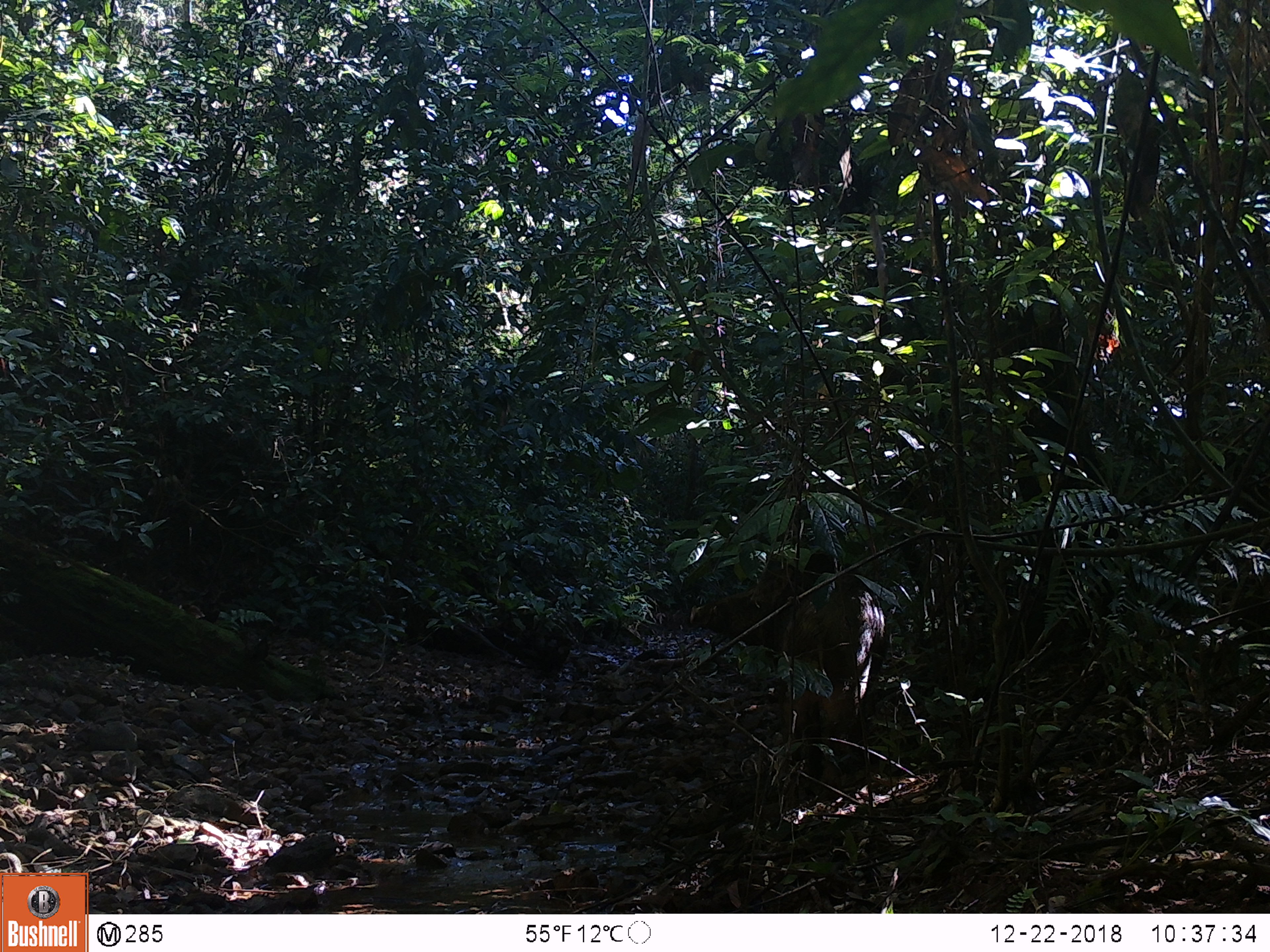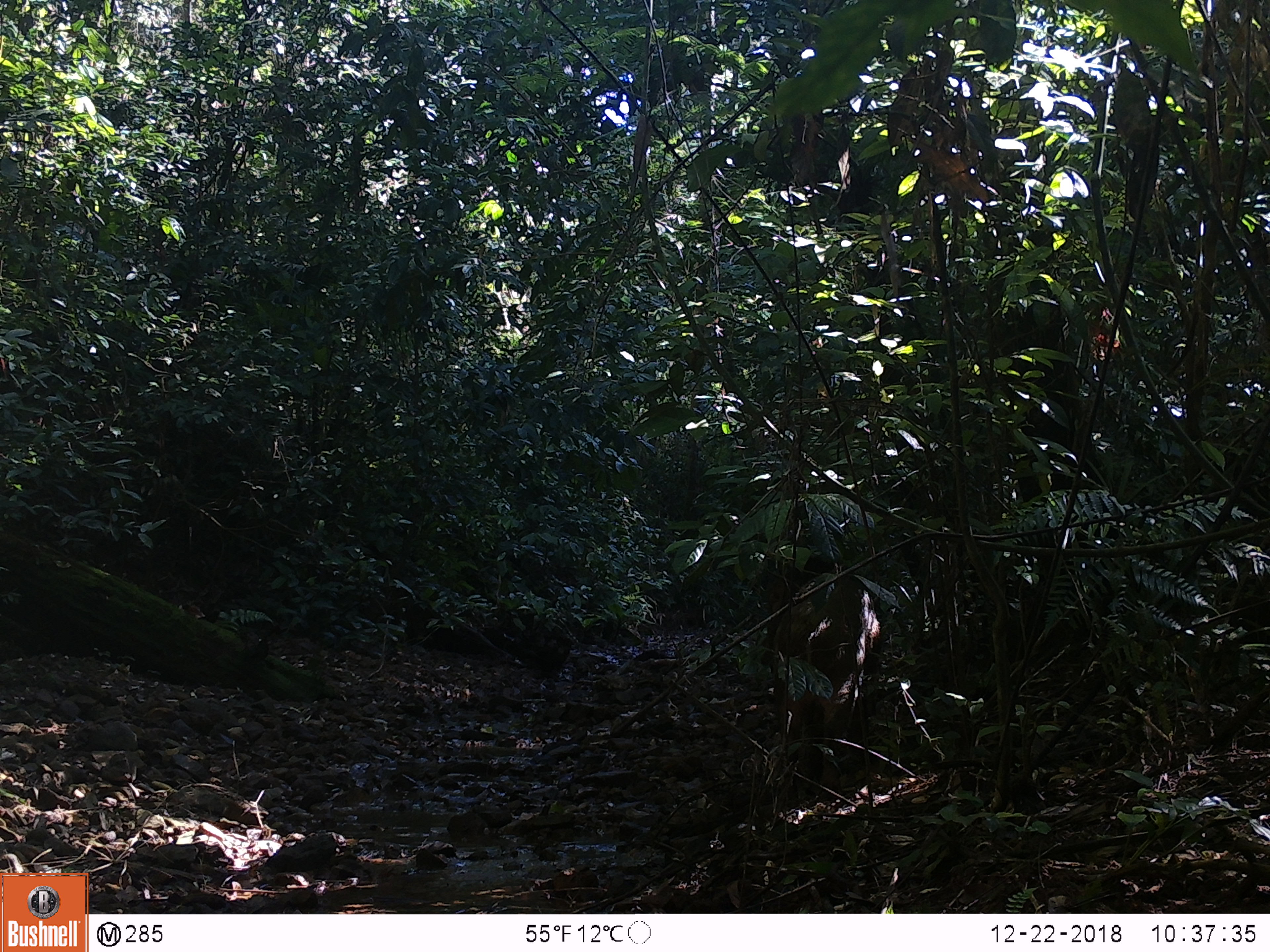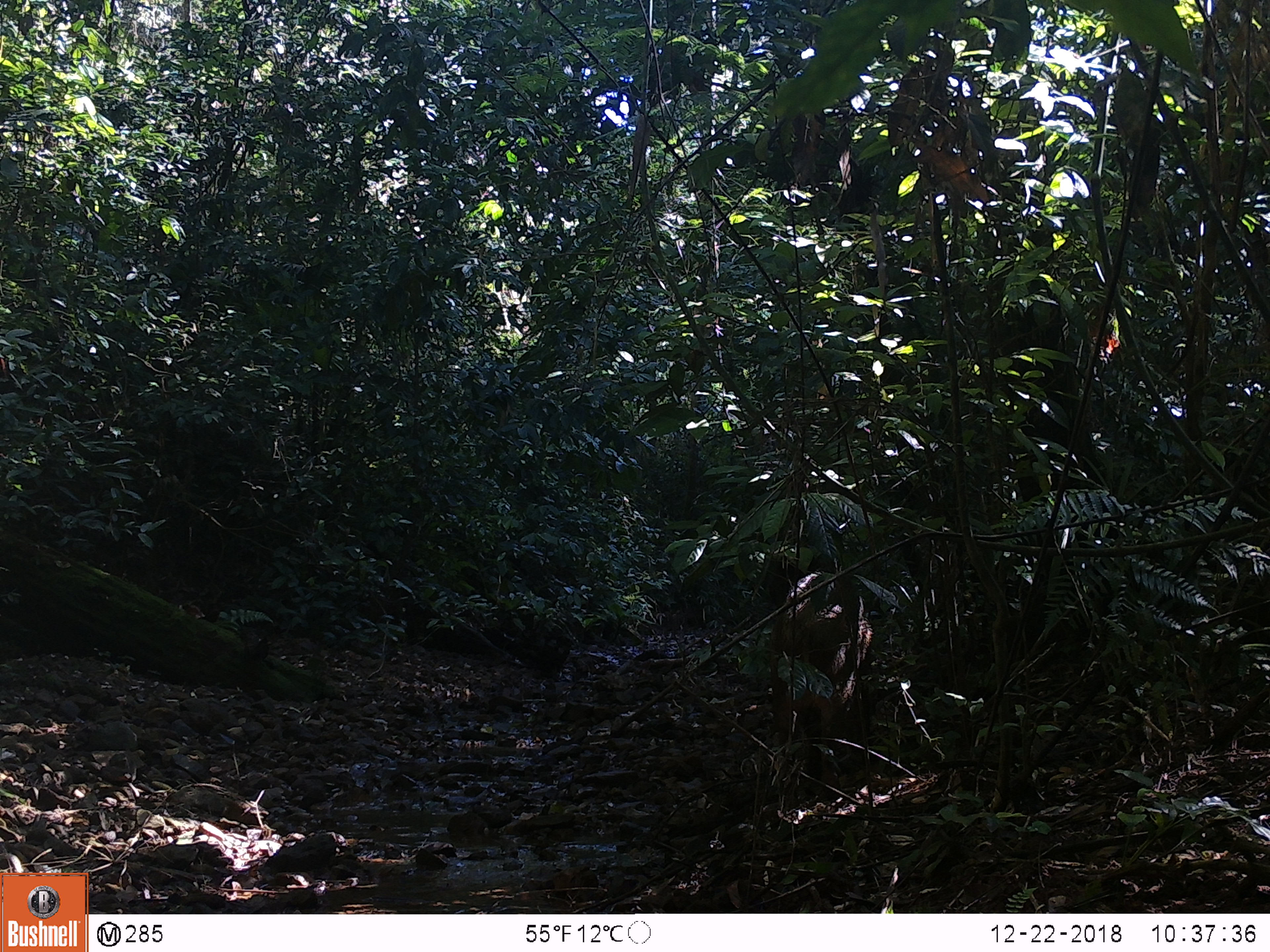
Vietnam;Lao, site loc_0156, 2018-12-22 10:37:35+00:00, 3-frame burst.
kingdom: Animalia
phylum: Chordata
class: Mammalia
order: Artiodactyla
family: Suidae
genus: Sus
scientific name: Sus scrofa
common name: eurasian wild pig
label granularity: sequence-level